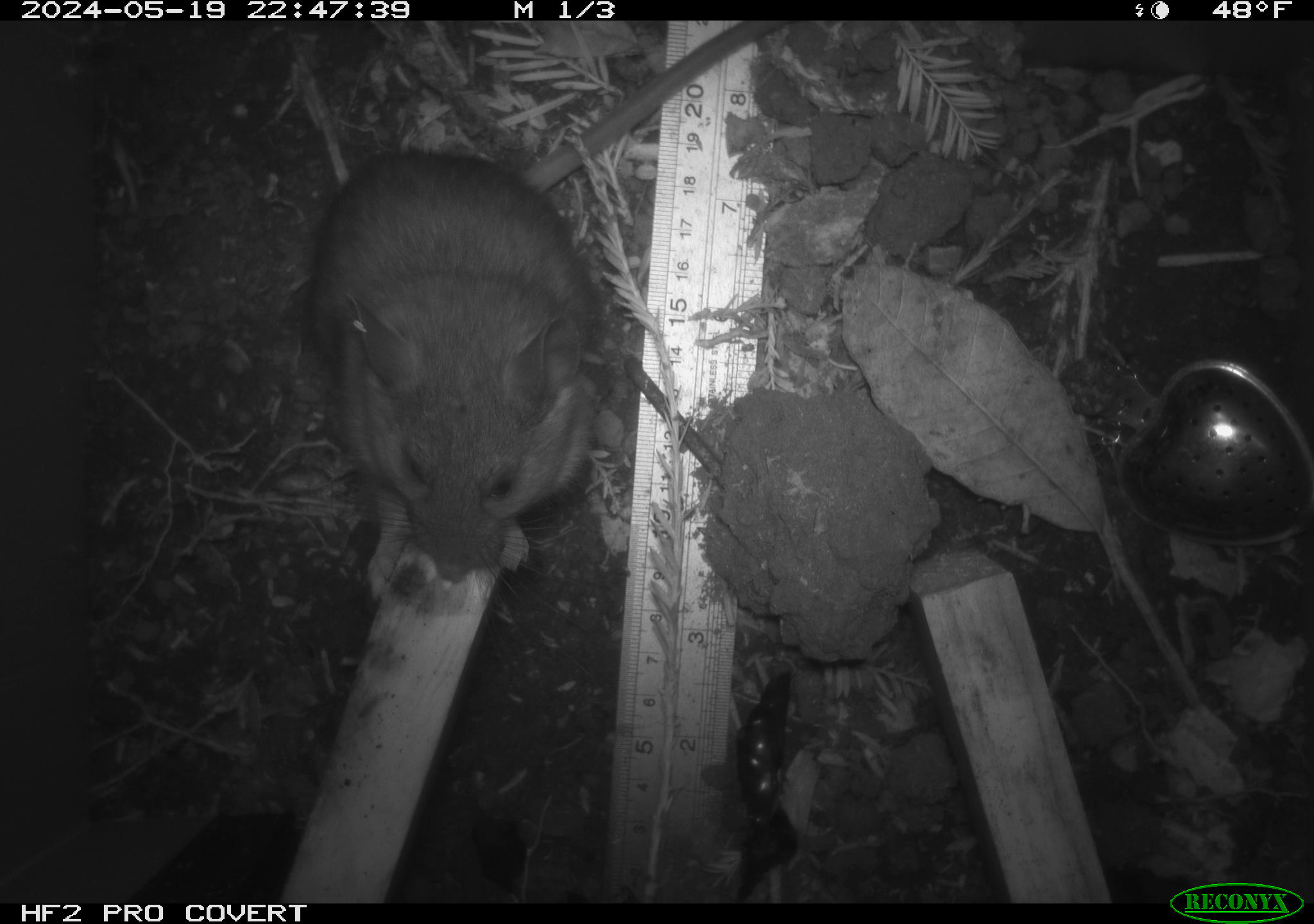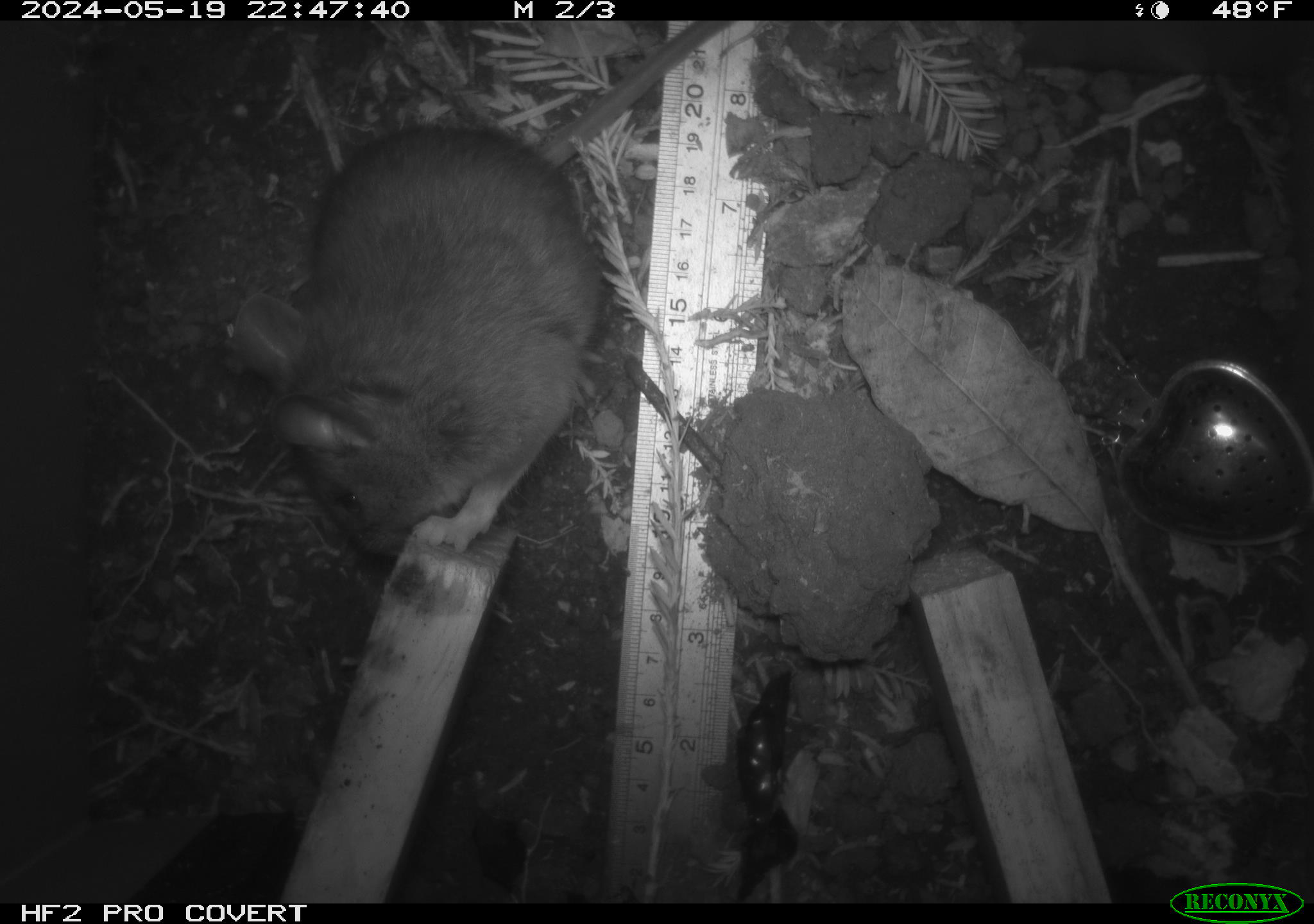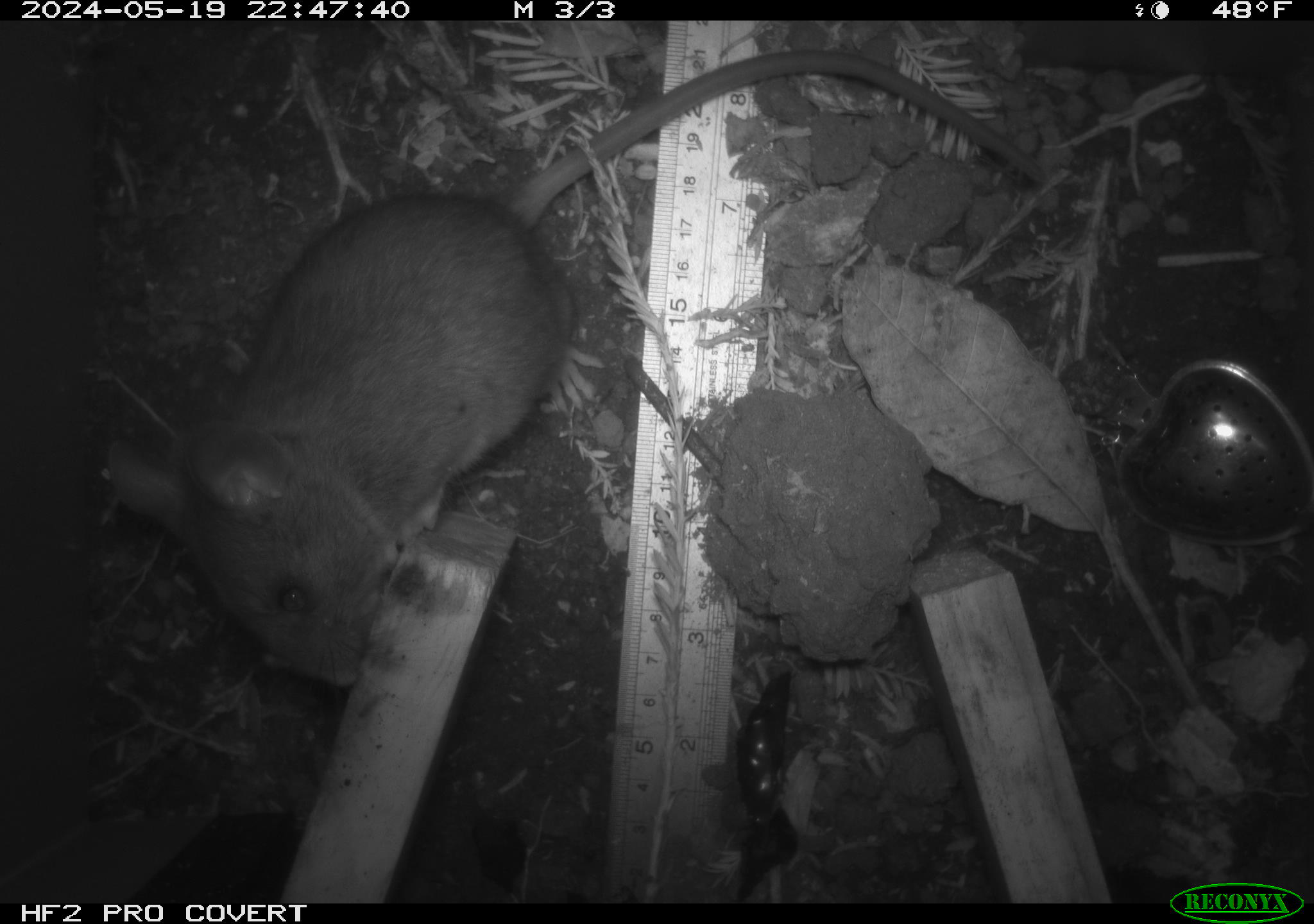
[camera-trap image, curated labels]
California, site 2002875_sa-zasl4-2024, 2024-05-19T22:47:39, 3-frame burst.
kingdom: Animalia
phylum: Chordata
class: Mammalia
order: Rodentia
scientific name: Rodentia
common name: rodent